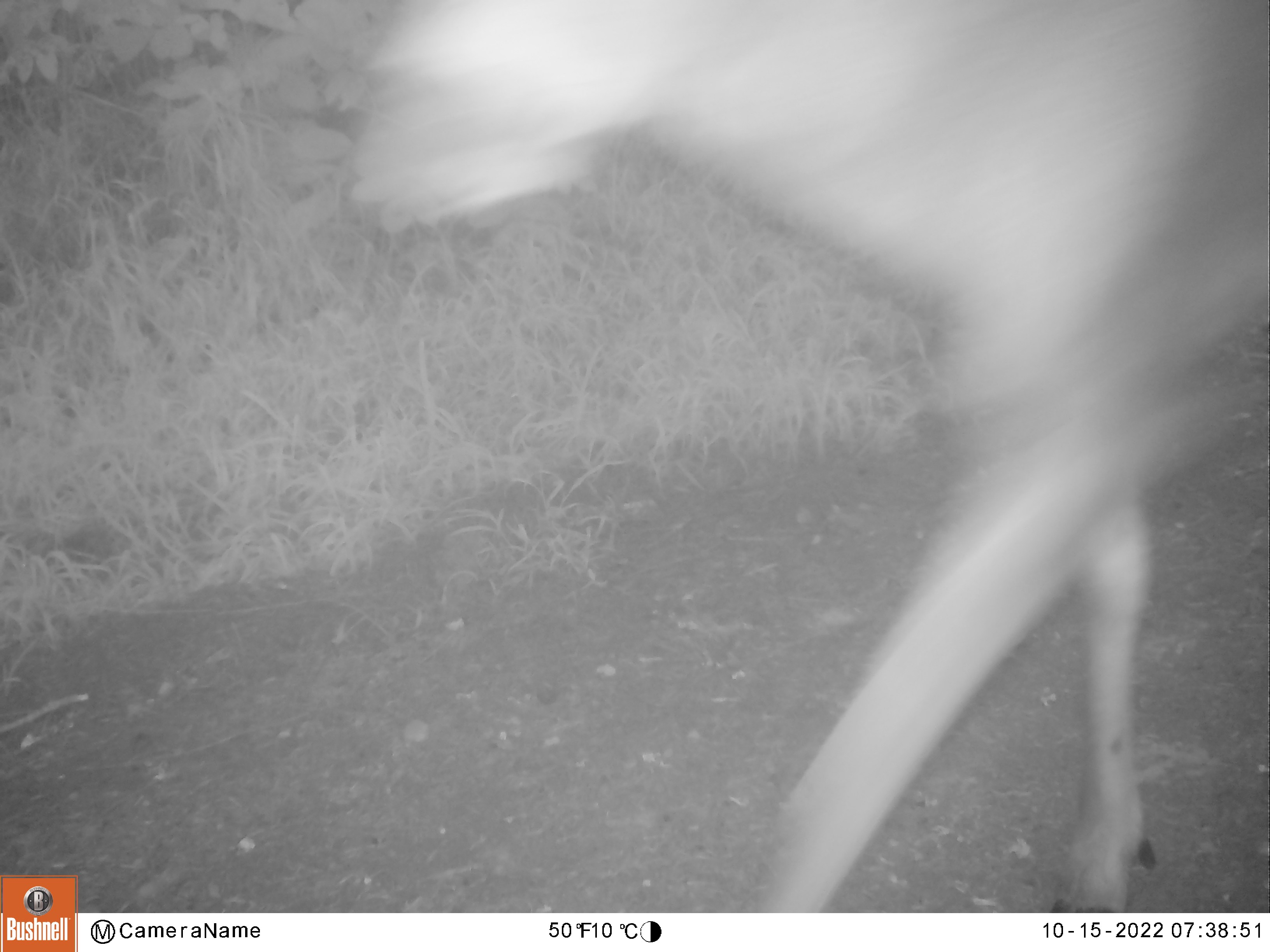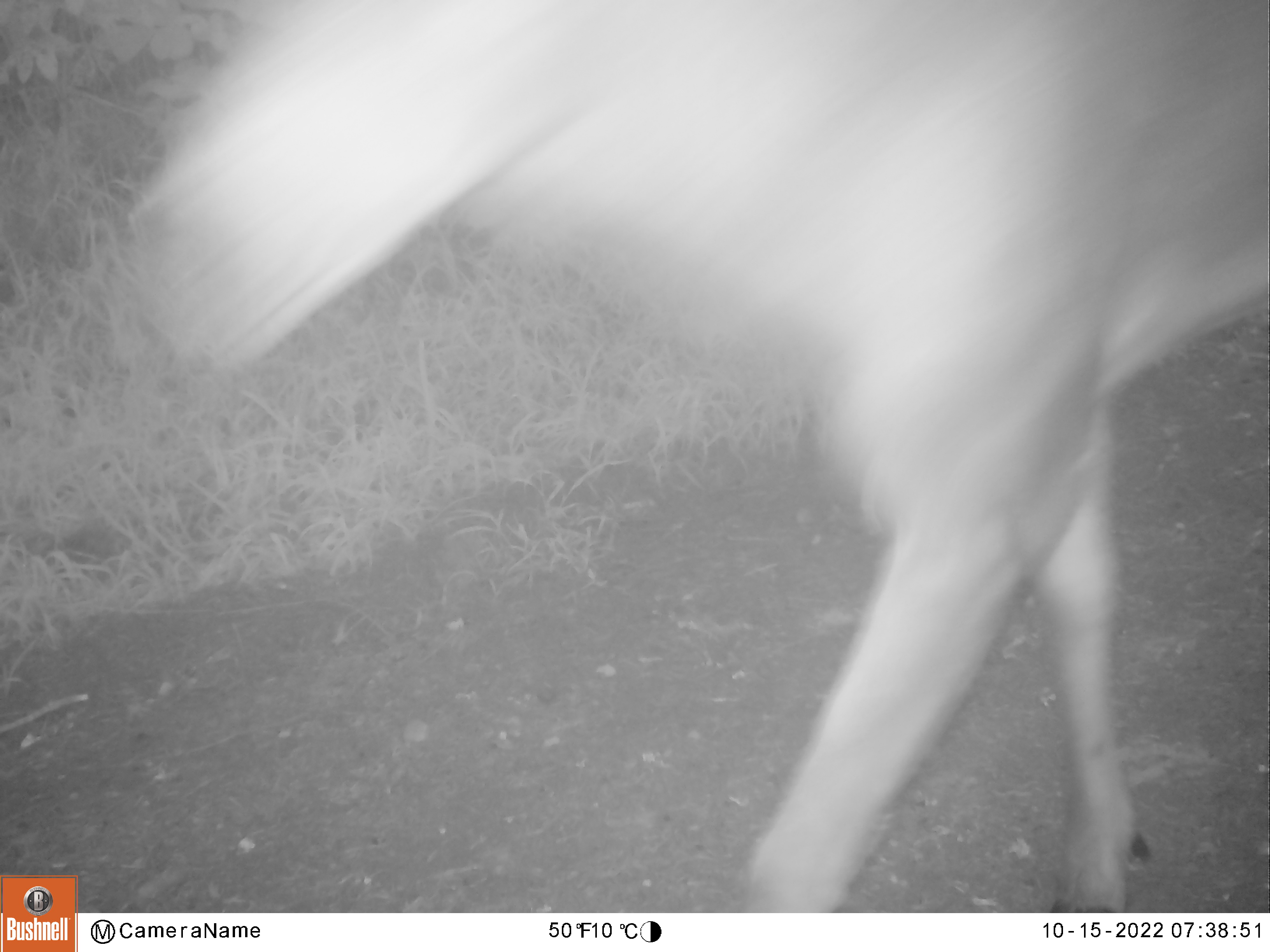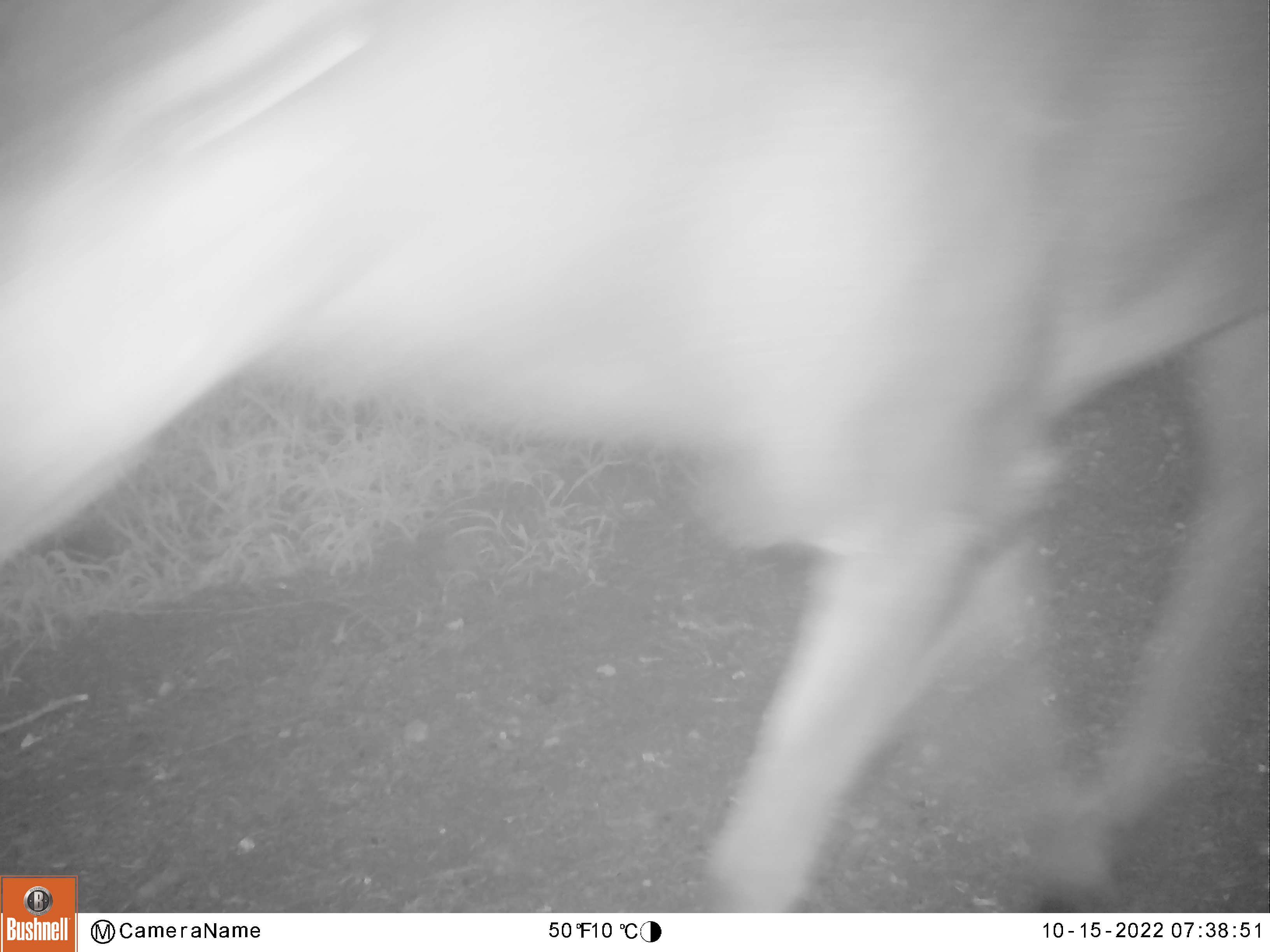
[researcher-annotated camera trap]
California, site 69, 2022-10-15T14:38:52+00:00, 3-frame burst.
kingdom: Animalia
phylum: Chordata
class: Mammalia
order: Artiodactyla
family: Cervidae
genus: Odocoileus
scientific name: Odocoileus hemionus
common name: mule deer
Mule deer (Odocoileus hemionus).